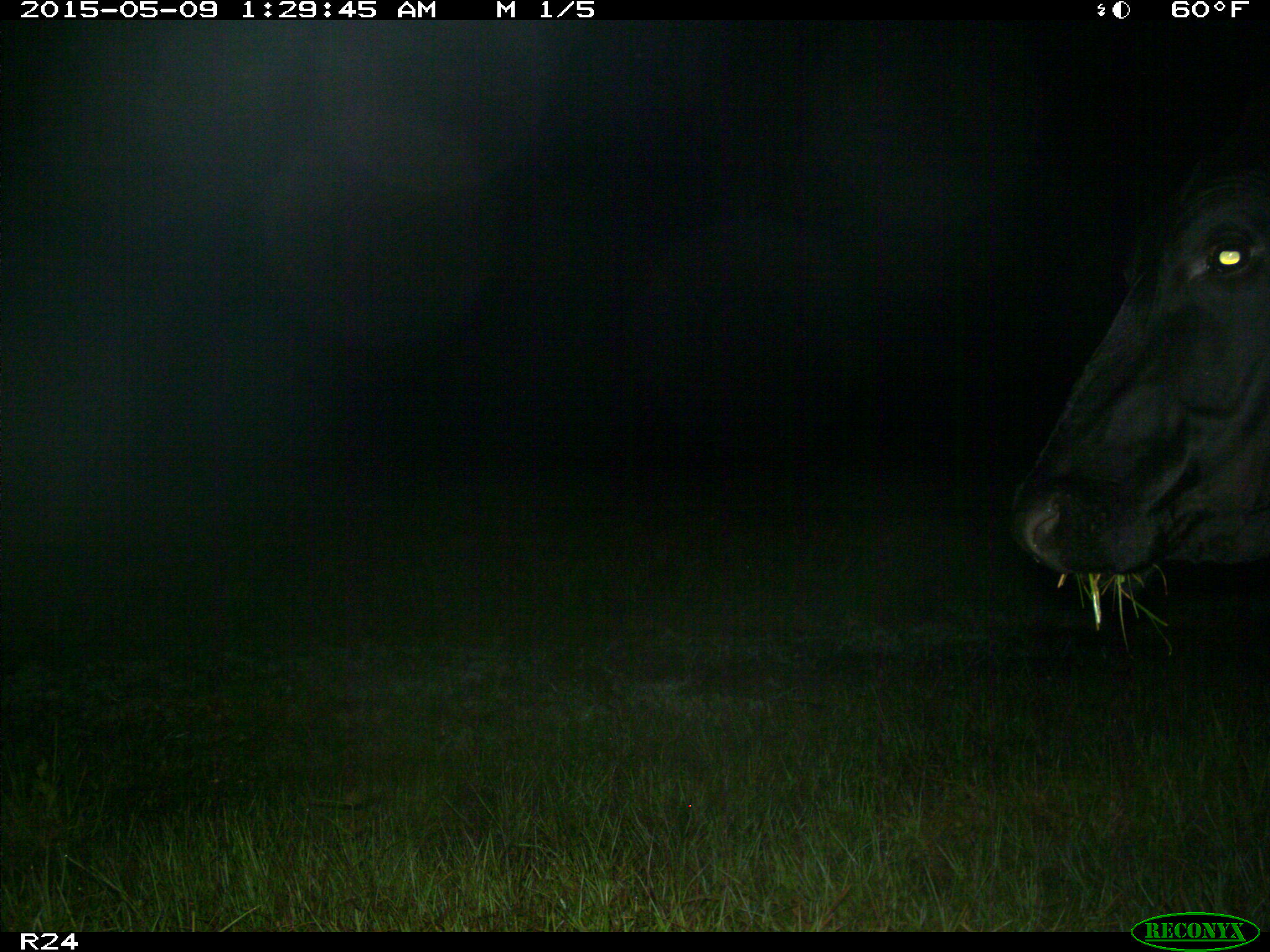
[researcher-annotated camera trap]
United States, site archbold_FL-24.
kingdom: Animalia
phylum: Chordata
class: Mammalia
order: Artiodactyla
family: Bovidae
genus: Bos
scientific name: Bos taurus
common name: domestic cow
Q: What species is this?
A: Bos taurus (domestic cow).